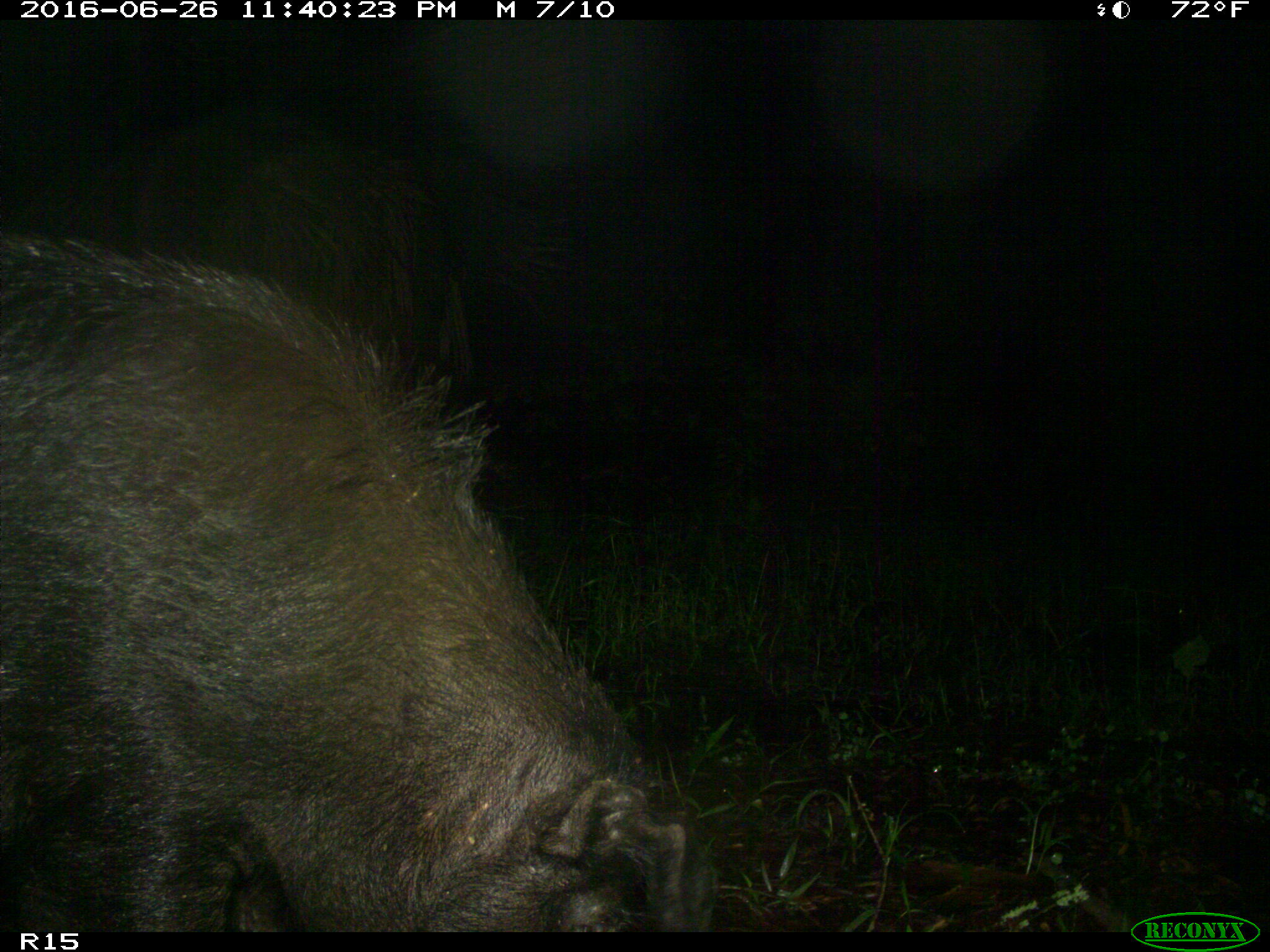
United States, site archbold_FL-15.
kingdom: Animalia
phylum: Chordata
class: Mammalia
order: Artiodactyla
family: Suidae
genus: Sus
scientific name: Sus scrofa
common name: wild boar